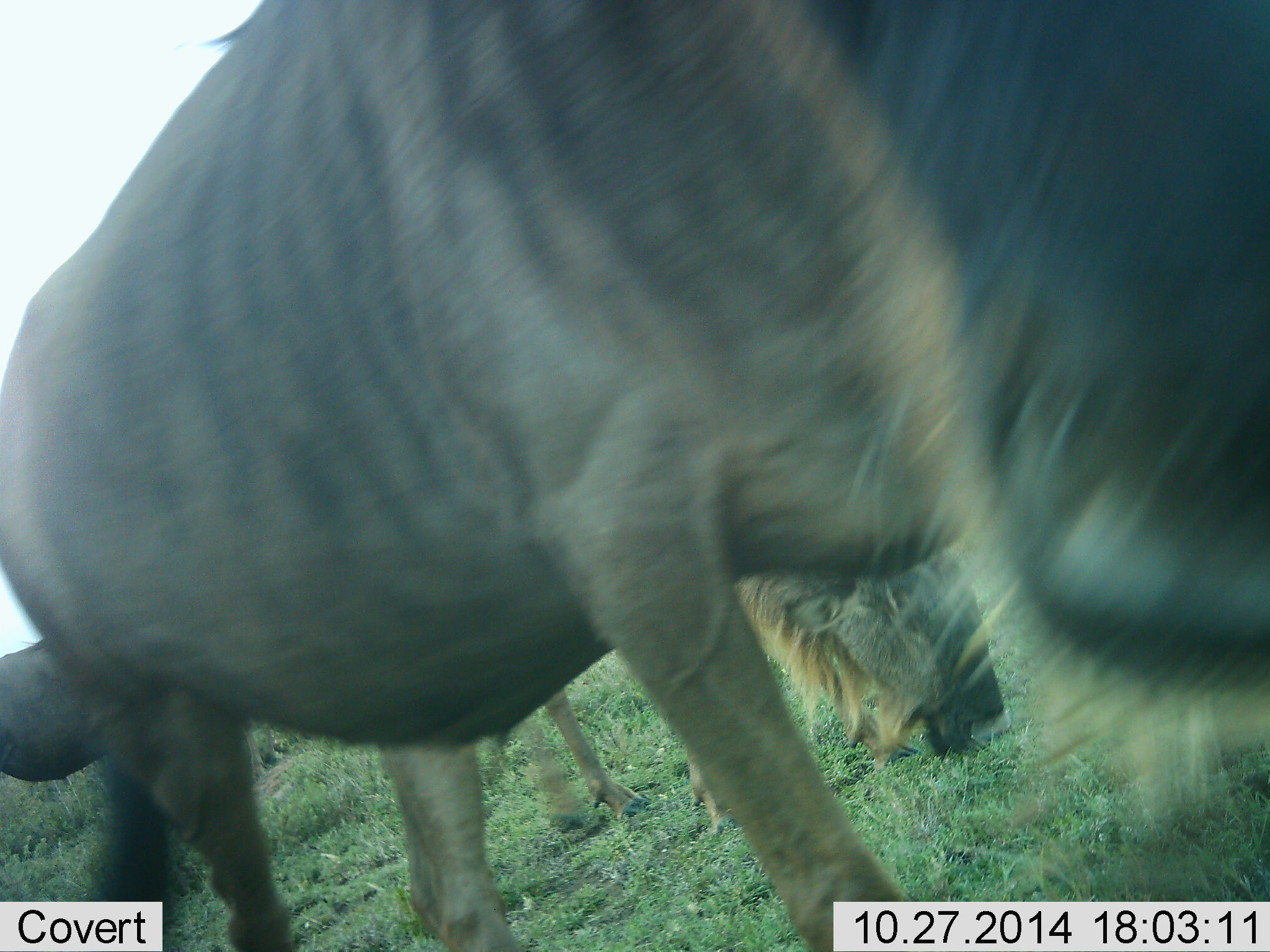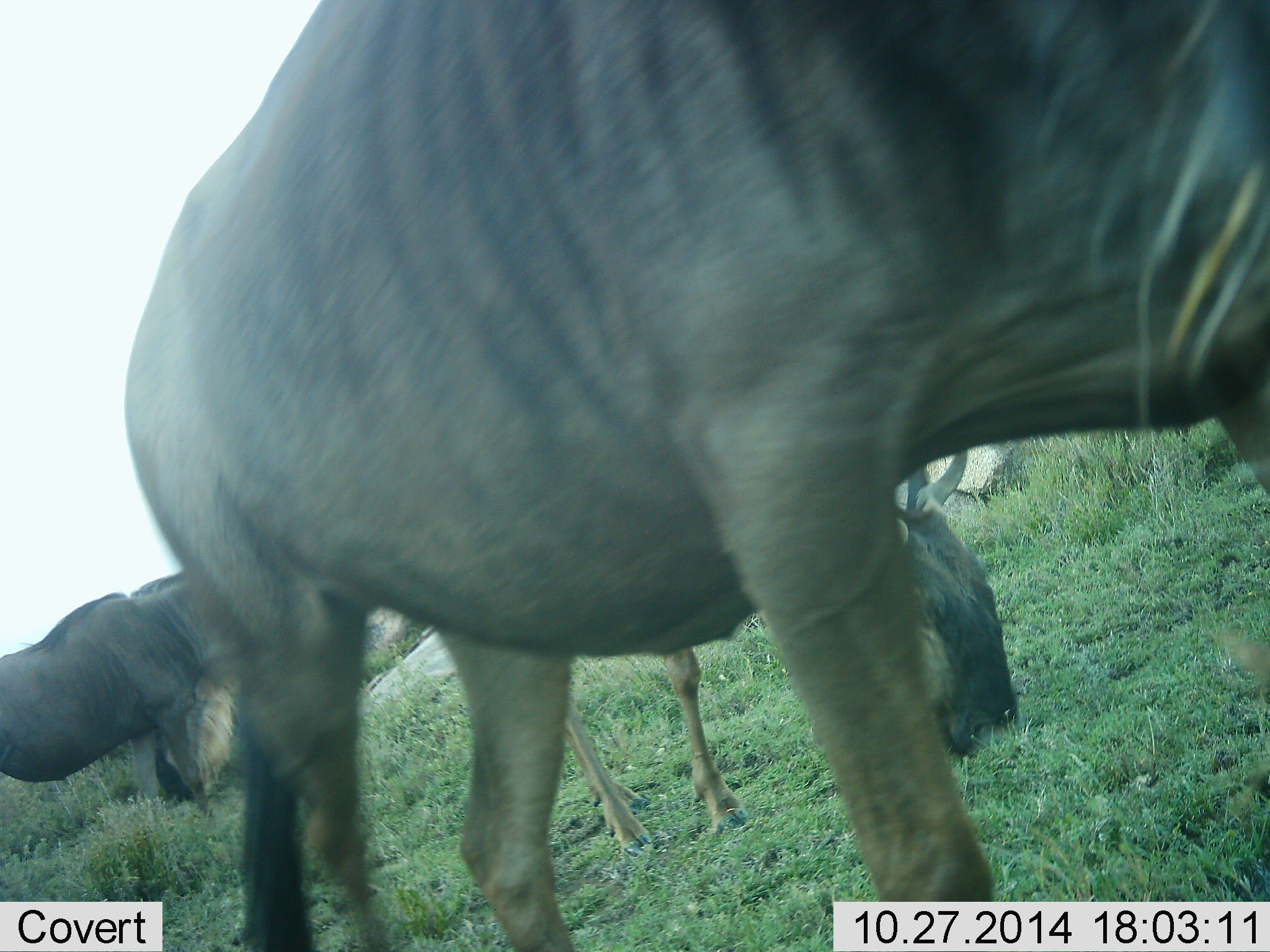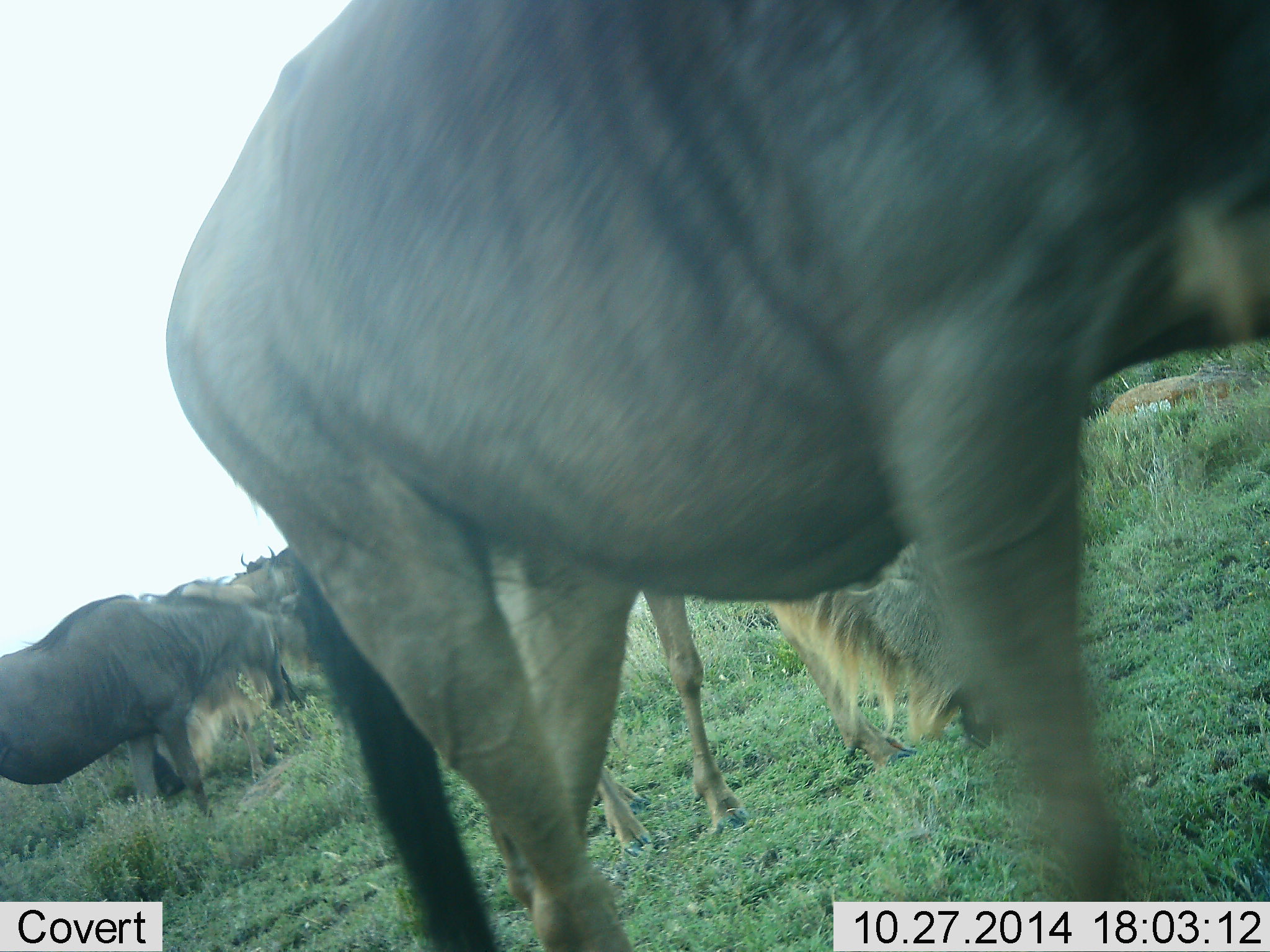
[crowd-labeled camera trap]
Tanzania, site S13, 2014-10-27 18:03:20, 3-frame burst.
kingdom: Animalia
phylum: Chordata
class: Mammalia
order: Artiodactyla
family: Bovidae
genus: Connochaetes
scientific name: Connochaetes taurinus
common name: blue wildebeest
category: wildebeest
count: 3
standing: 30%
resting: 0%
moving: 50%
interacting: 0%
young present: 0%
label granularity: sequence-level